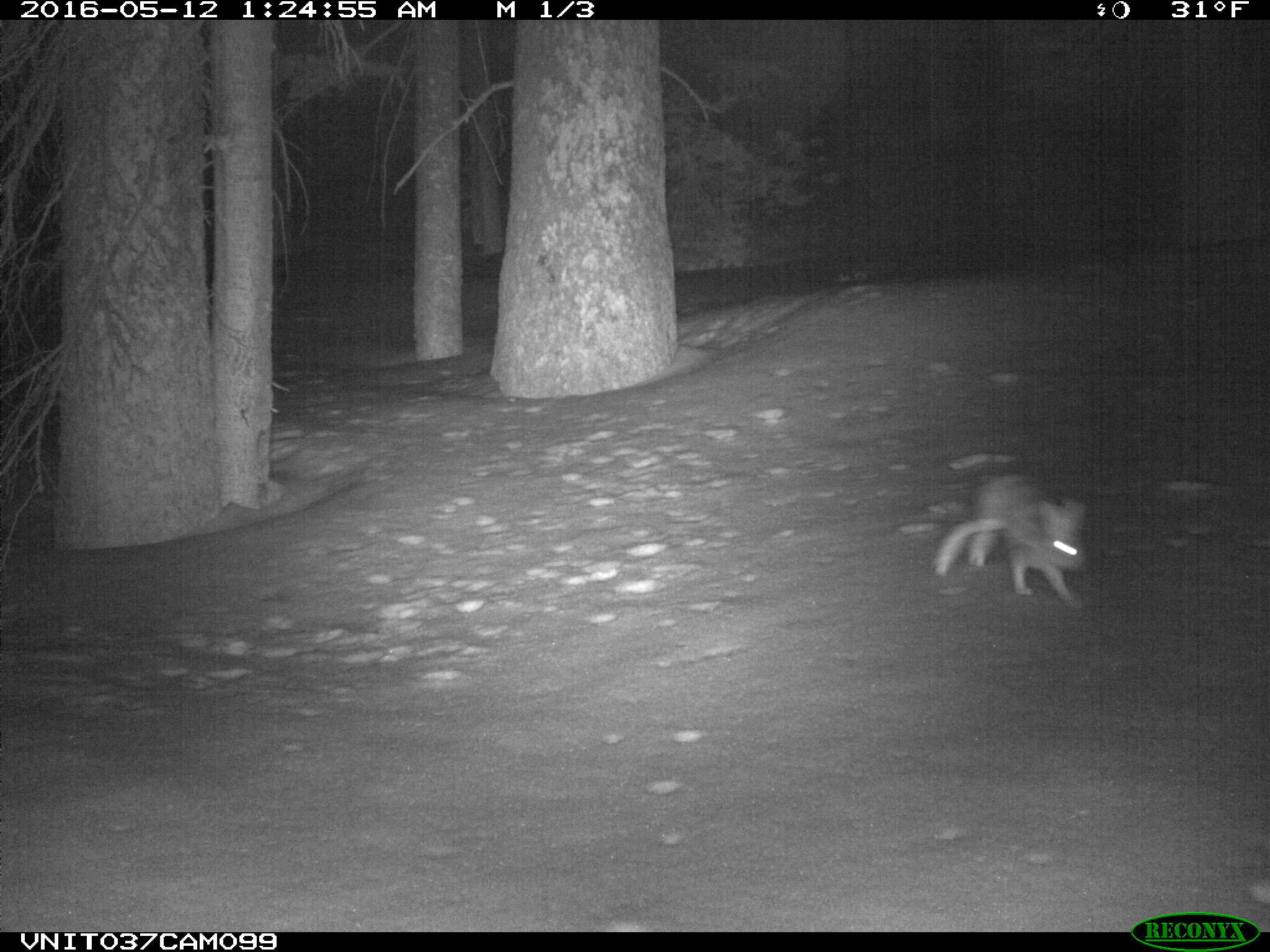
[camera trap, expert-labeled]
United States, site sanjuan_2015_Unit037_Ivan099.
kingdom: Animalia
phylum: Chordata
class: Mammalia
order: Lagomorpha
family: Leporidae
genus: Lepus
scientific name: Lepus americanus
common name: snowshoe hare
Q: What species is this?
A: Lepus americanus (snowshoe hare).